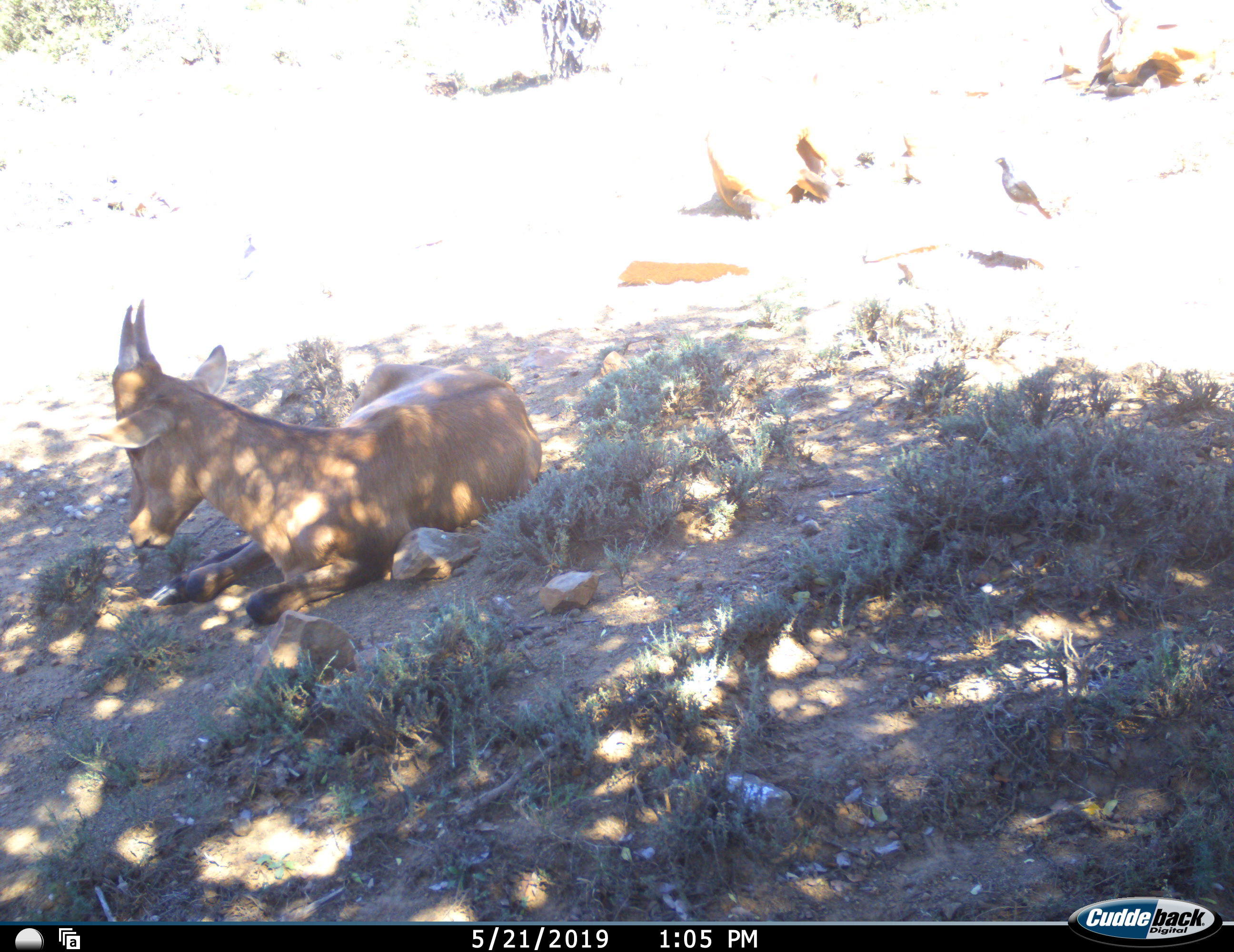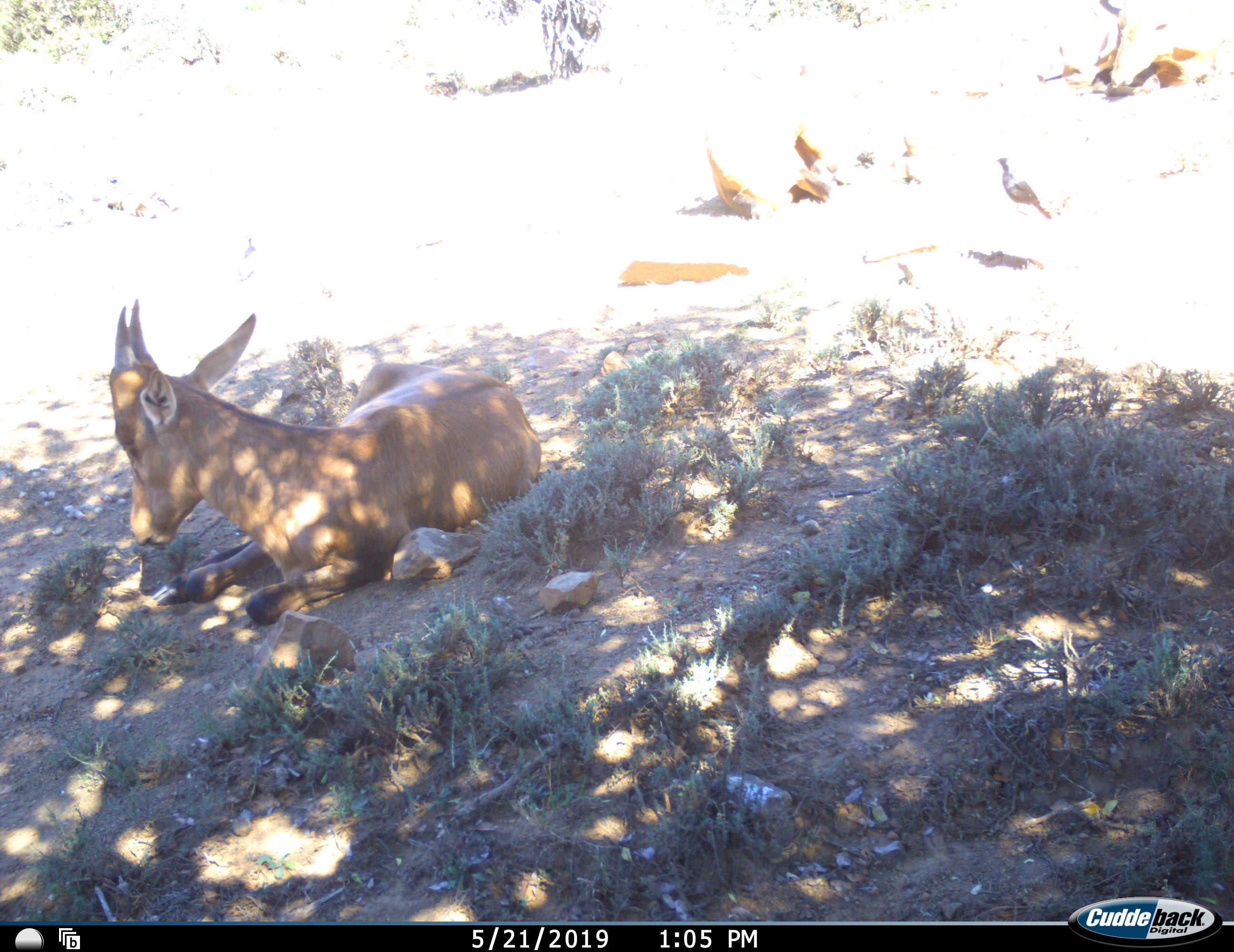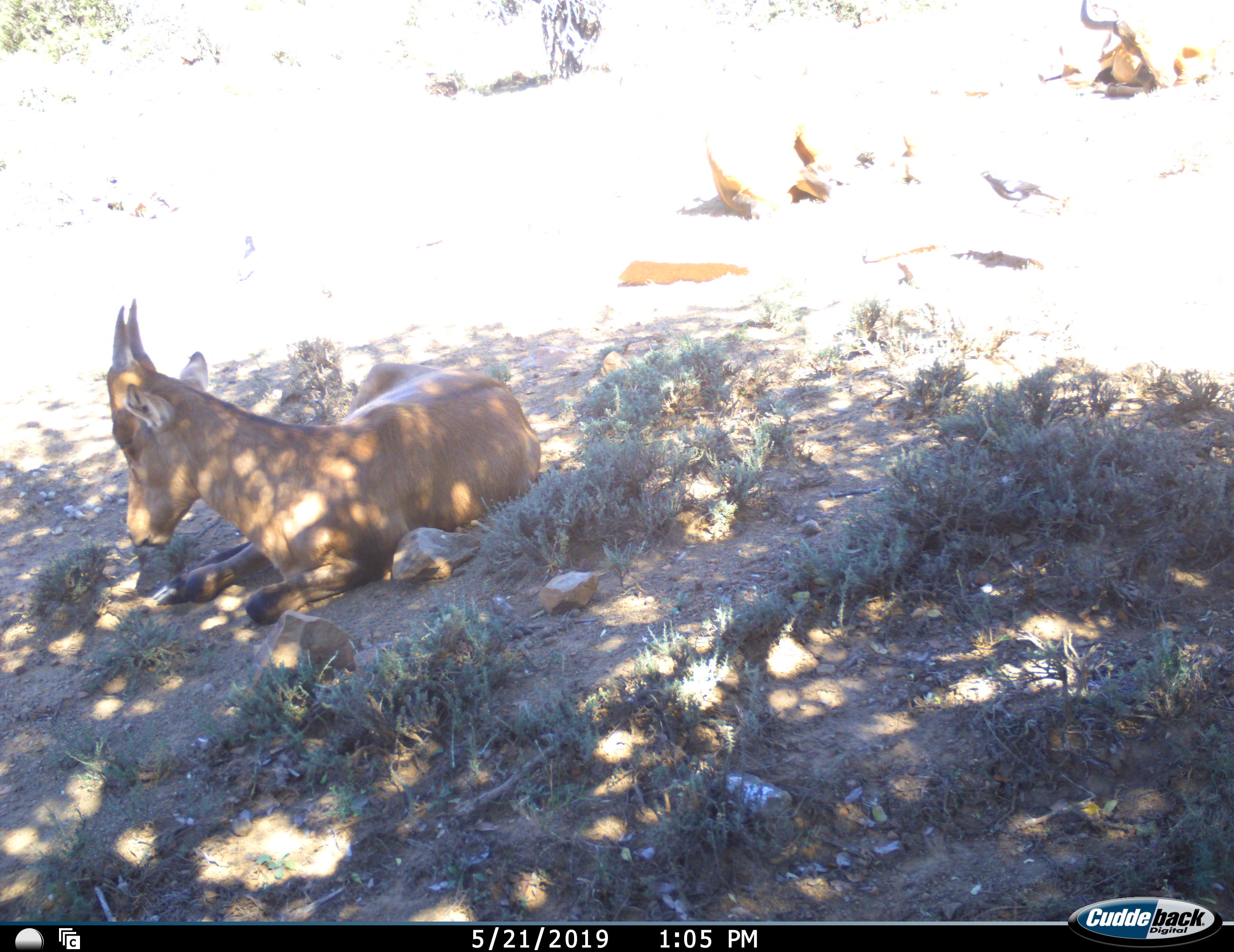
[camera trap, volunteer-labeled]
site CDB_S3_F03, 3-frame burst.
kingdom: Animalia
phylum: Chordata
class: Mammalia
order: Artiodactyla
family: Bovidae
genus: Alcelaphus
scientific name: Alcelaphus buselaphus caama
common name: red hartebeest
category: hartebeestred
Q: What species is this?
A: Hartebeestred (red hartebeest) (Alcelaphus buselaphus caama).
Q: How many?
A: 3.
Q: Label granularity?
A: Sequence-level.